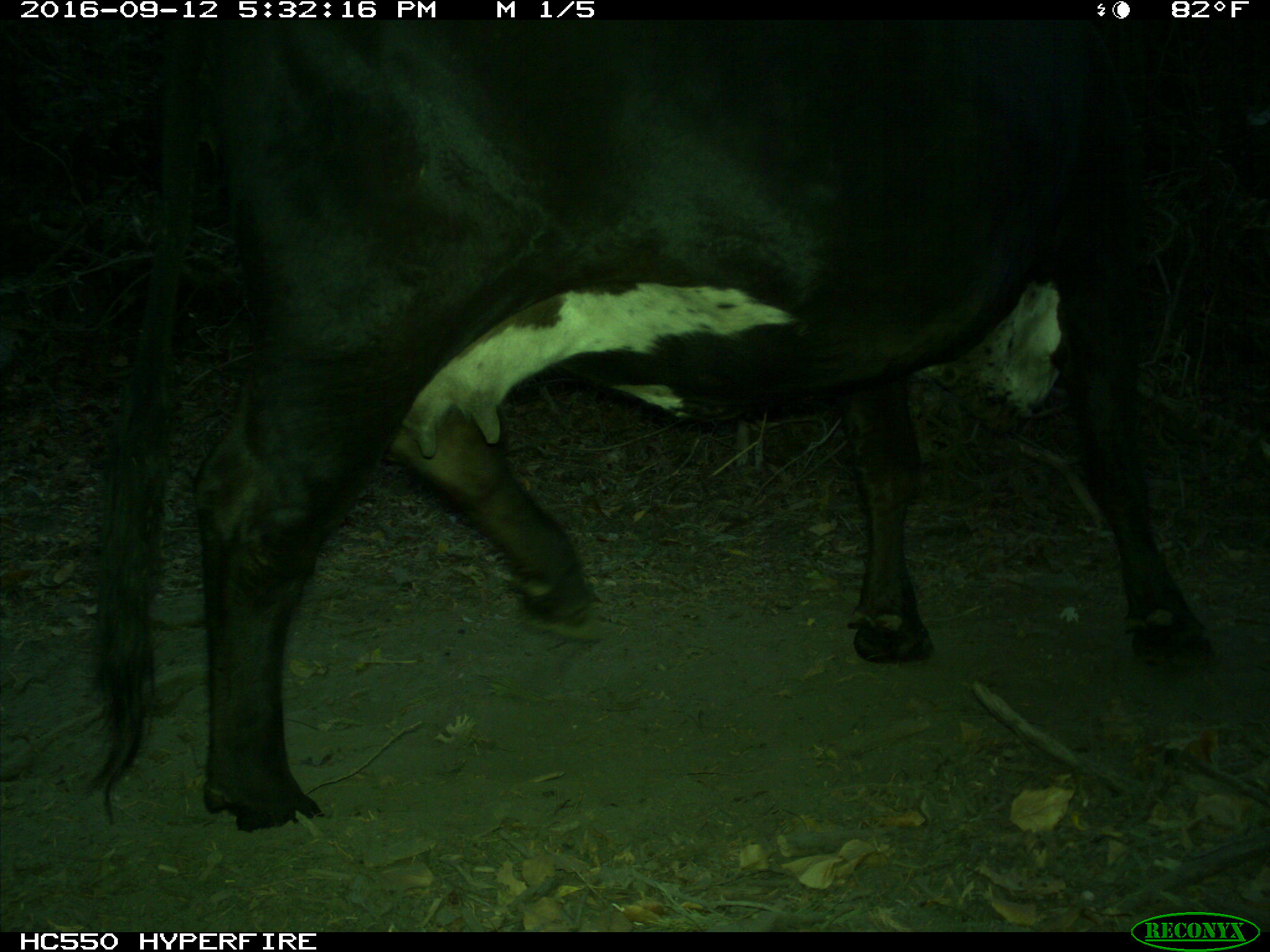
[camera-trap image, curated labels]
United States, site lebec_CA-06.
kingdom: Animalia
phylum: Chordata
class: Mammalia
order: Artiodactyla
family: Bovidae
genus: Bos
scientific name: Bos taurus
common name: domestic cow